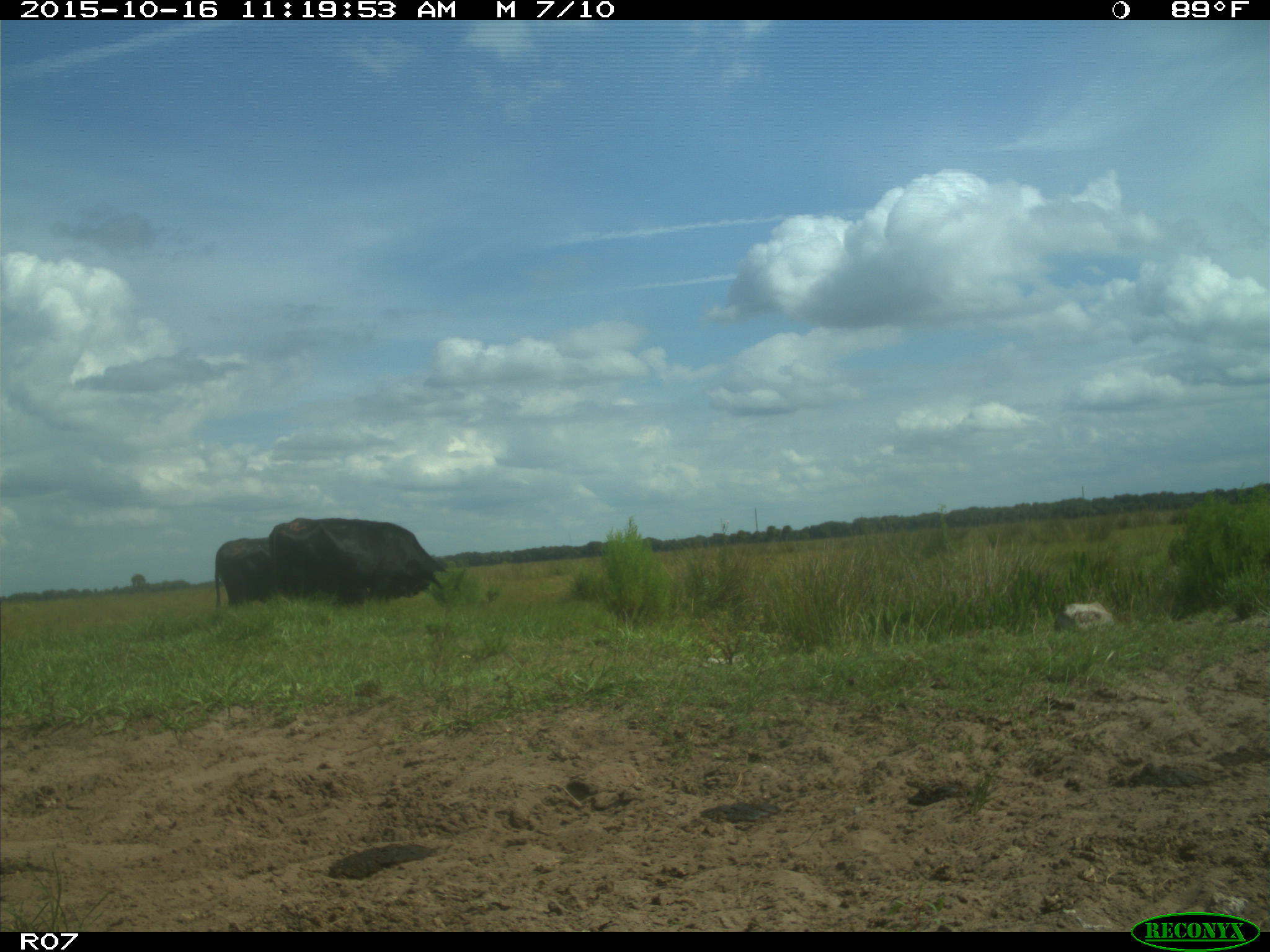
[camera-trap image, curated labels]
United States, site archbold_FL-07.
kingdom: Animalia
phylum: Chordata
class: Mammalia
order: Artiodactyla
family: Bovidae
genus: Bos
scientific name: Bos taurus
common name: domestic cow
Bos taurus (domestic cow).